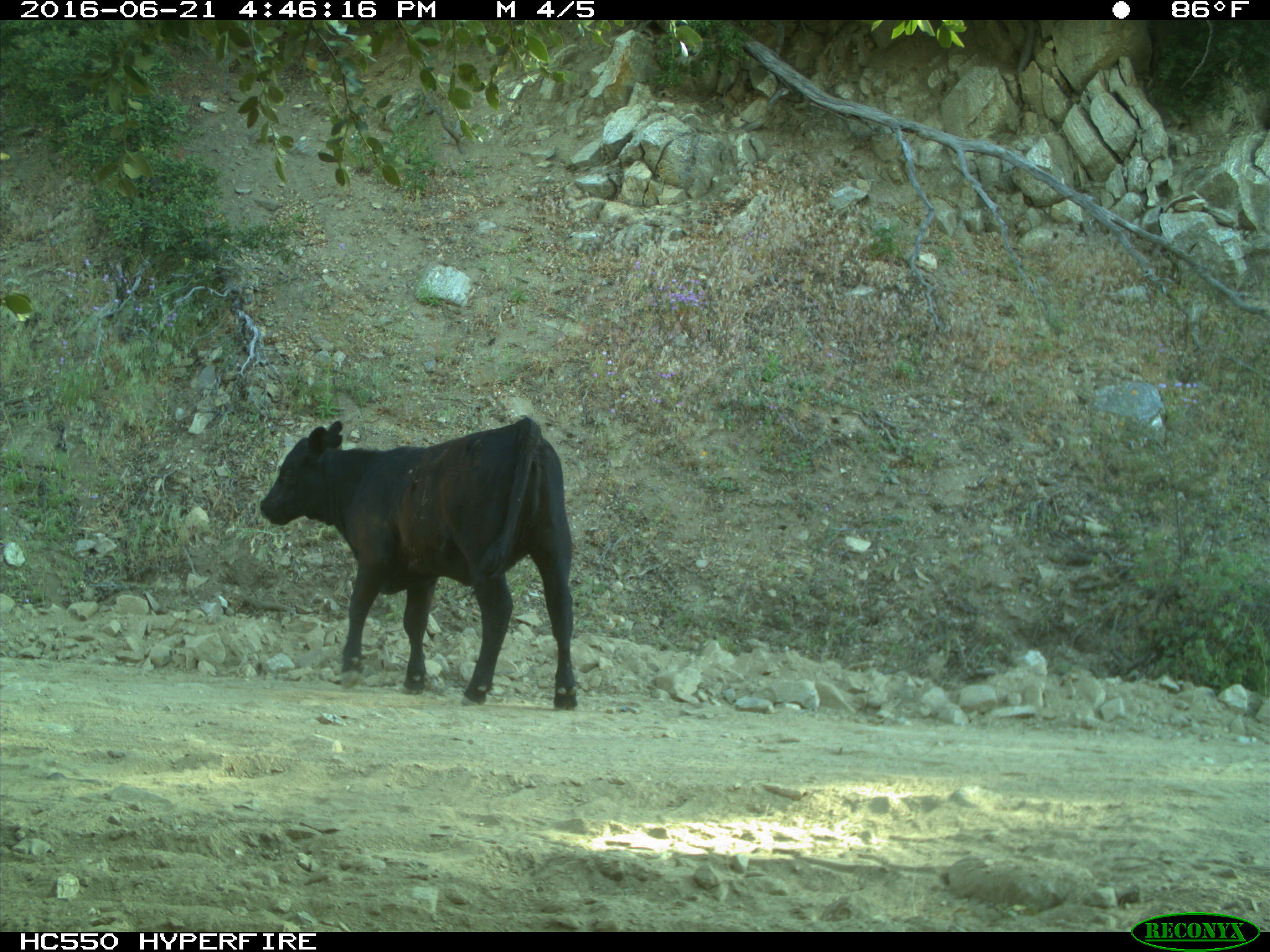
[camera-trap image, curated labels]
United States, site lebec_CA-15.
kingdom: Animalia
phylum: Chordata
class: Mammalia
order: Artiodactyla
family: Bovidae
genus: Bos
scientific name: Bos taurus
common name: domestic cow